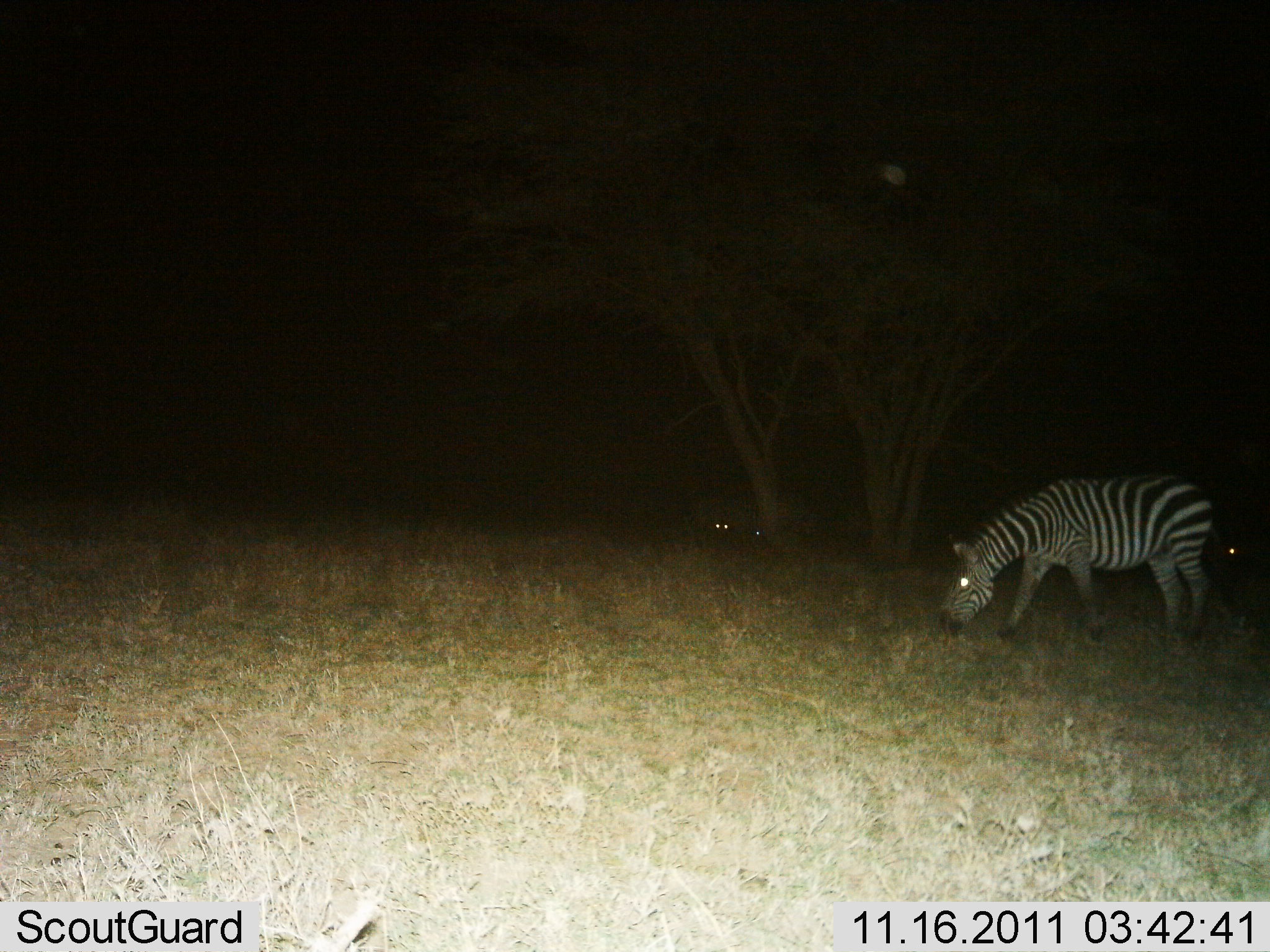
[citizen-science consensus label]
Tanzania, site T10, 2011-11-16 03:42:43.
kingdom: Animalia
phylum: Chordata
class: Mammalia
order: Perissodactyla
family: Equidae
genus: Equus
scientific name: Equus quagga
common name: plains zebra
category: zebra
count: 1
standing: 17%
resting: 0%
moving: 8%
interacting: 0%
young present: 0%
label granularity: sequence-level